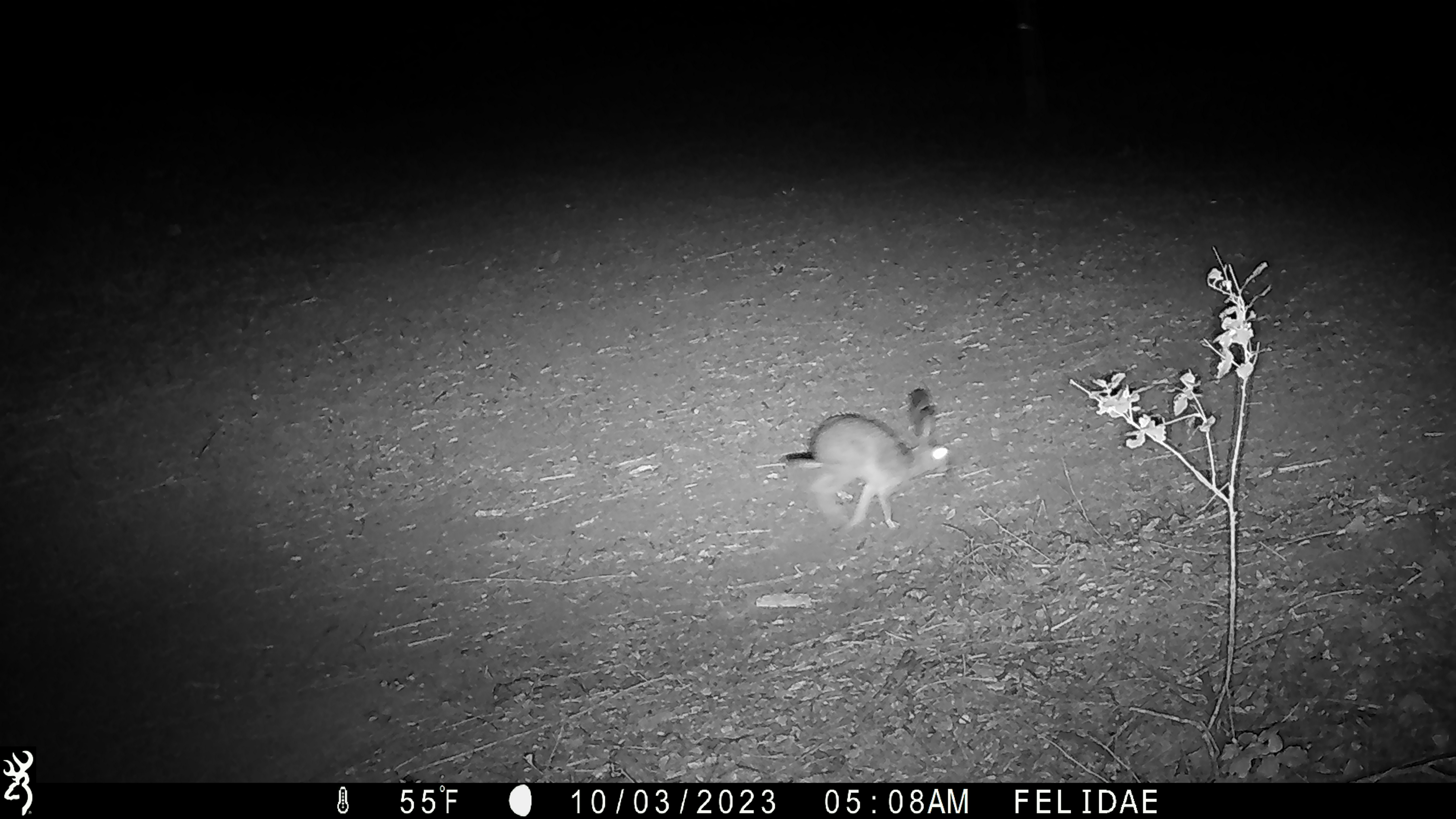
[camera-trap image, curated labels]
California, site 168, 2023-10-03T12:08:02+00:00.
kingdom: Animalia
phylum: Chordata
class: Mammalia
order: Lagomorpha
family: Leporidae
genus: Lepus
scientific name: Lepus californicus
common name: black-tailed jackrabbit